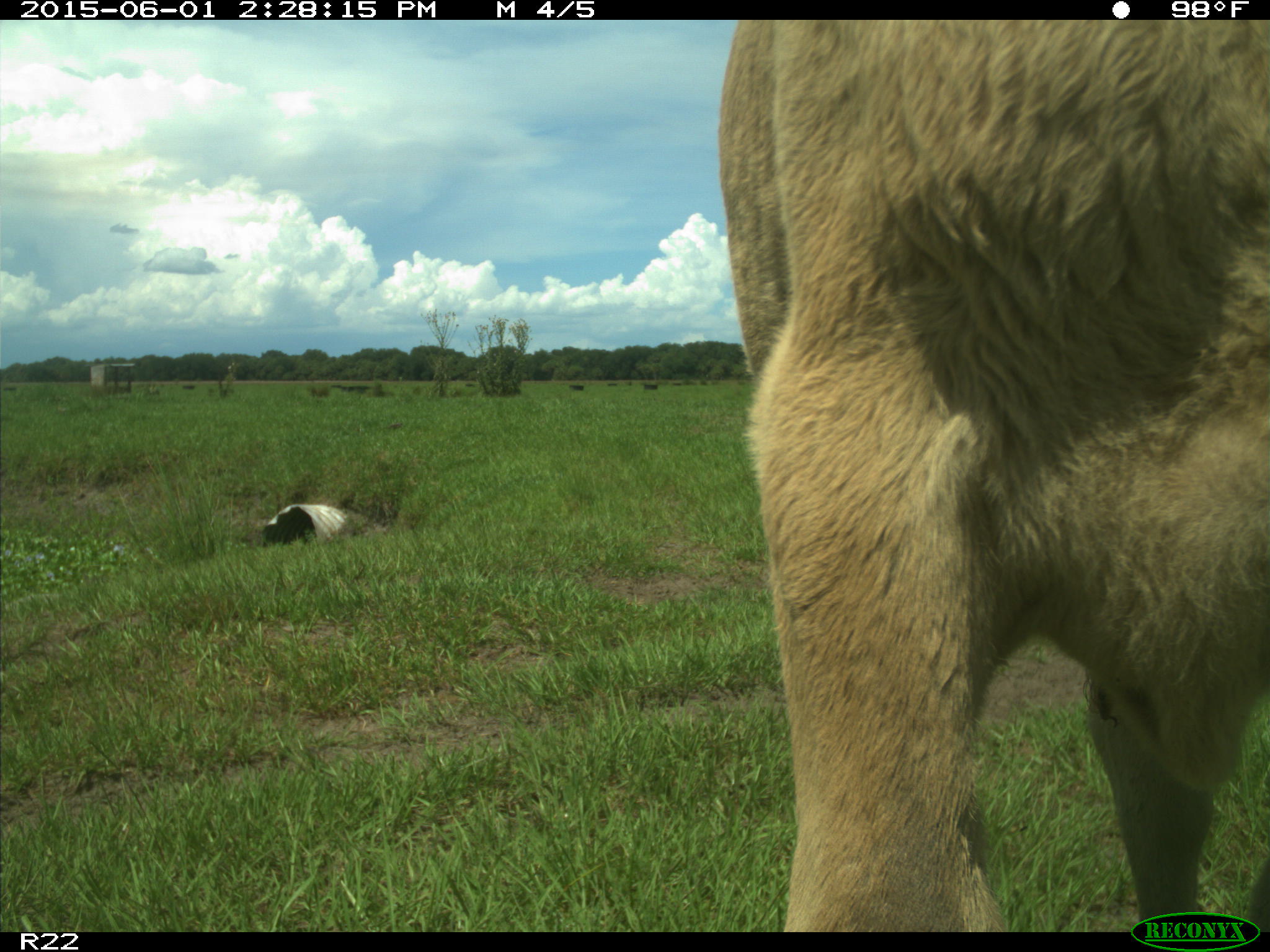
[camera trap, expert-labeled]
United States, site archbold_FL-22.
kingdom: Animalia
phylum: Chordata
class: Mammalia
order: Artiodactyla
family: Bovidae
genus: Bos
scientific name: Bos taurus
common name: domestic cow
Bos taurus (domestic cow).